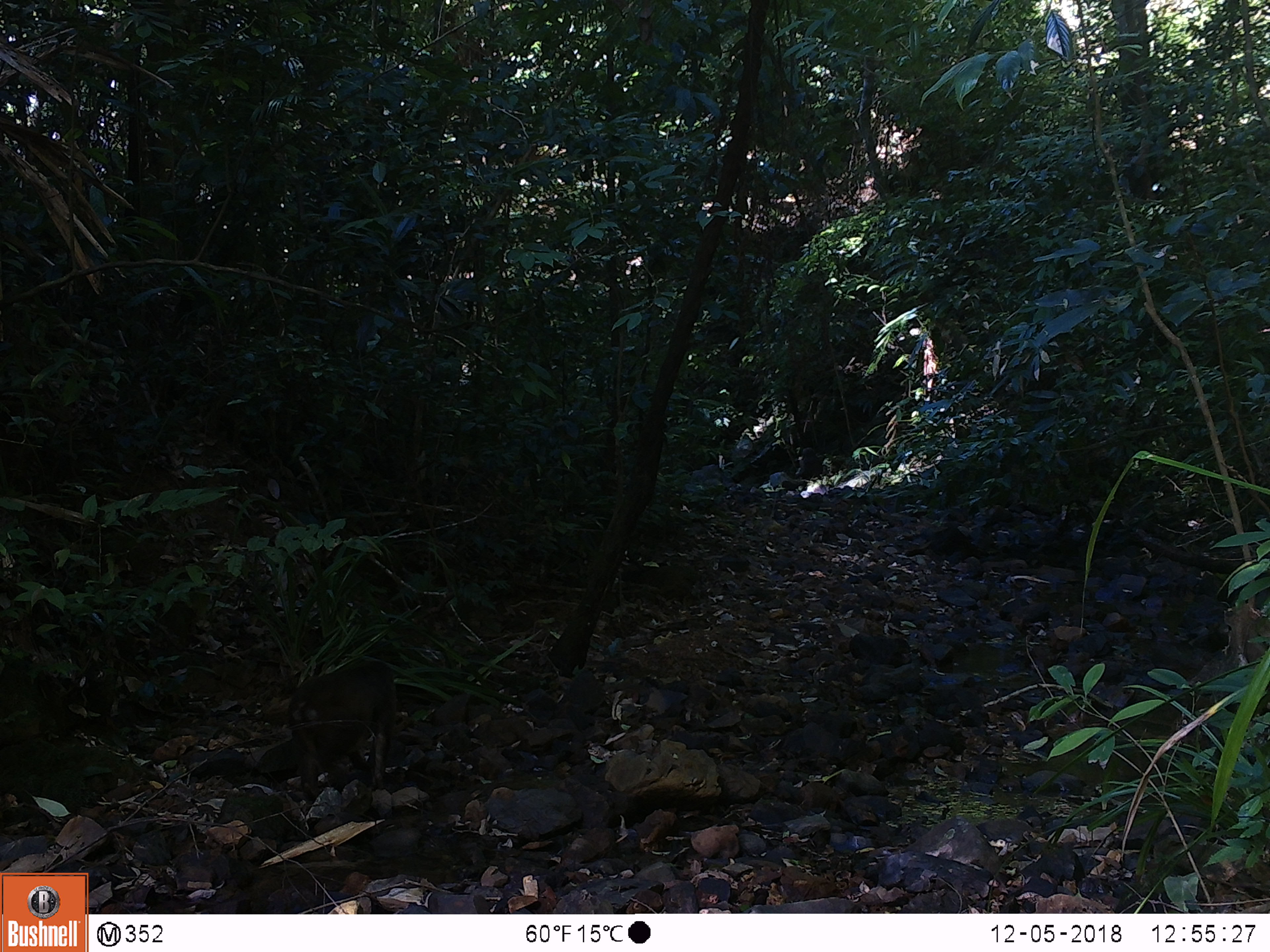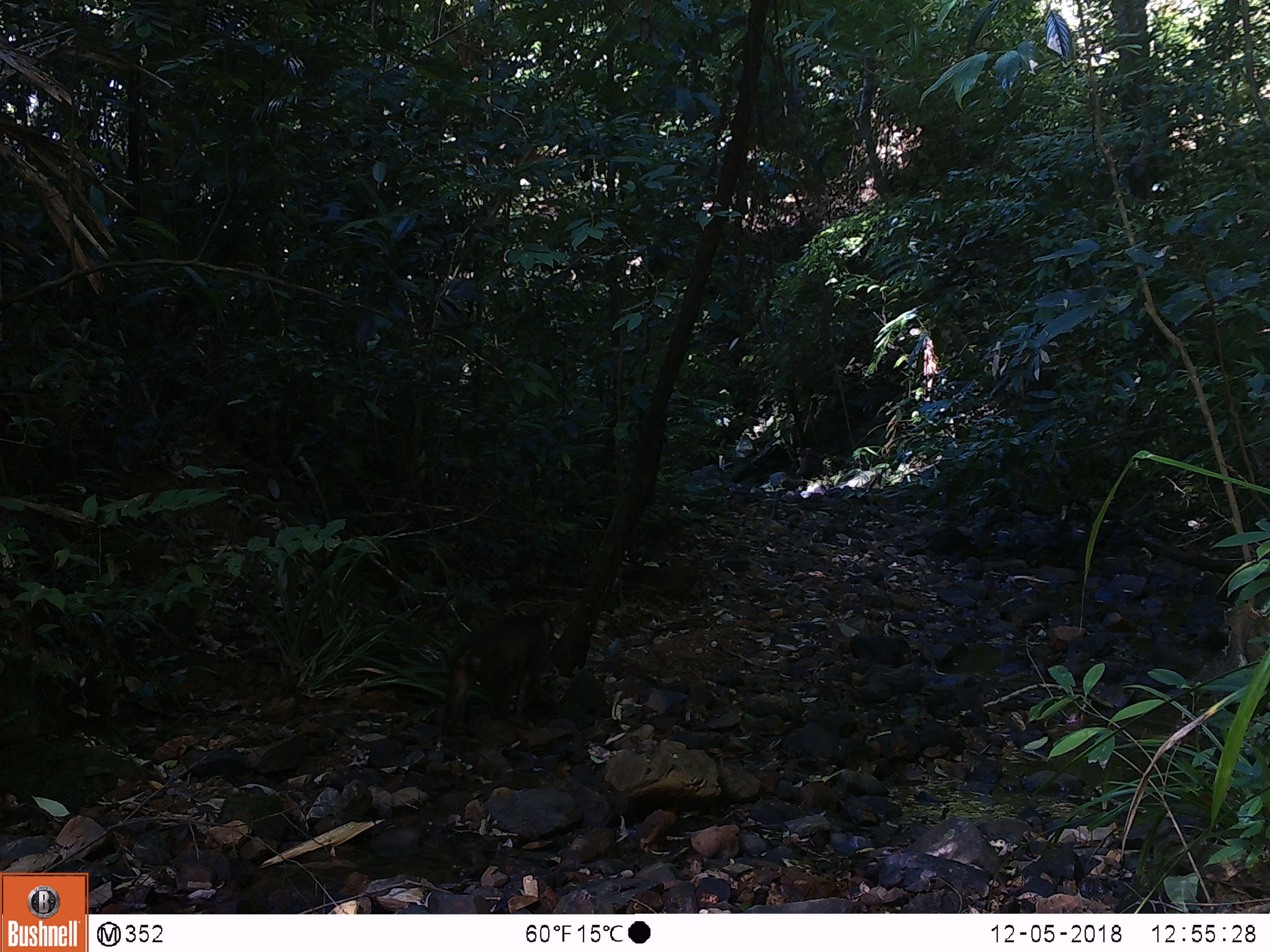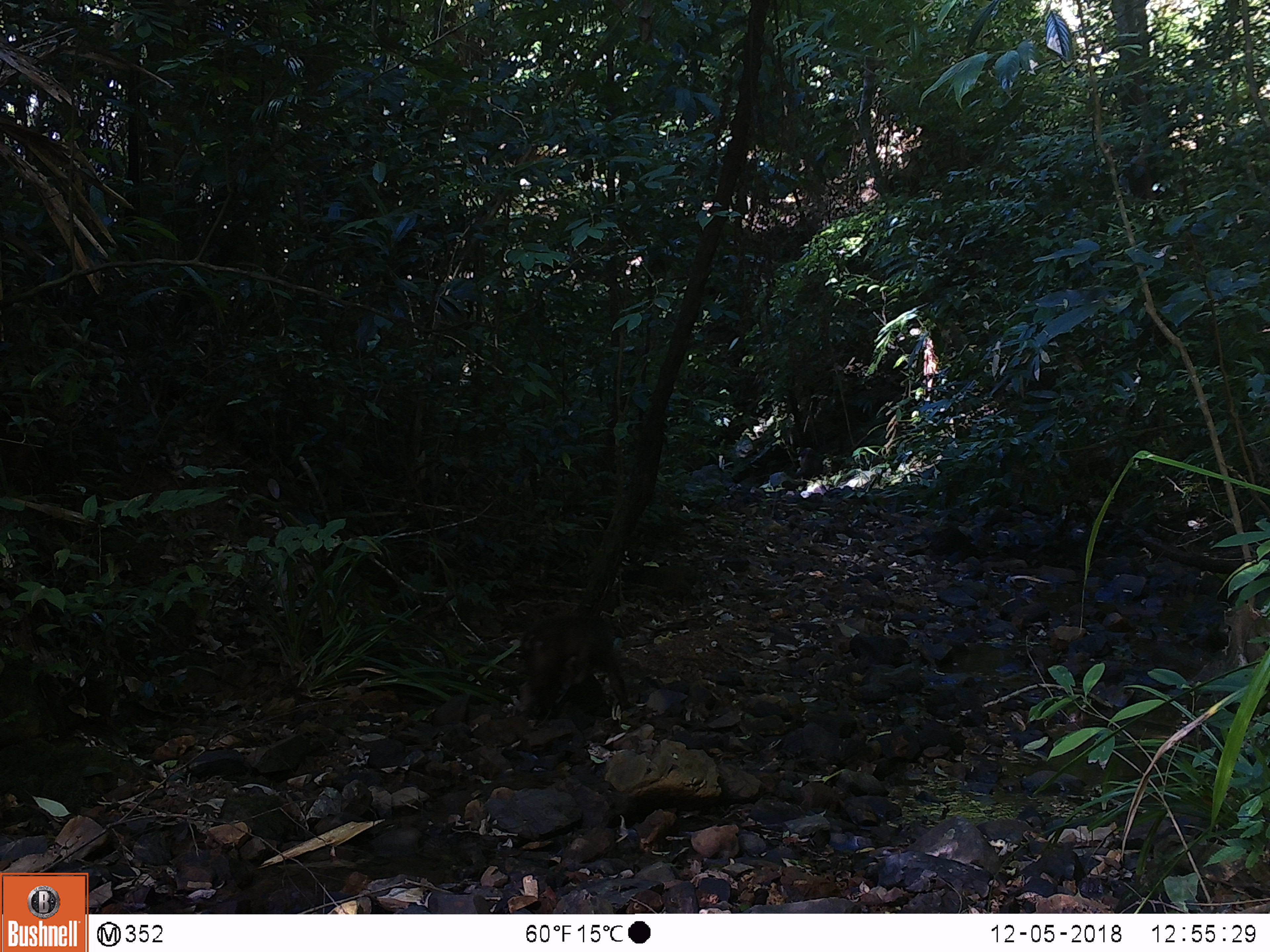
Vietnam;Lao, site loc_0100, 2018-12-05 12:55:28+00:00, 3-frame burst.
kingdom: Animalia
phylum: Chordata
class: Mammalia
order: Primates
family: Cercopithecidae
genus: Macaca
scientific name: Macaca arctoides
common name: stump-tailed macaque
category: stump tailed macaque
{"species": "stump tailed macaque (stump-tailed macaque) (Macaca arctoides)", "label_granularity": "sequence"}